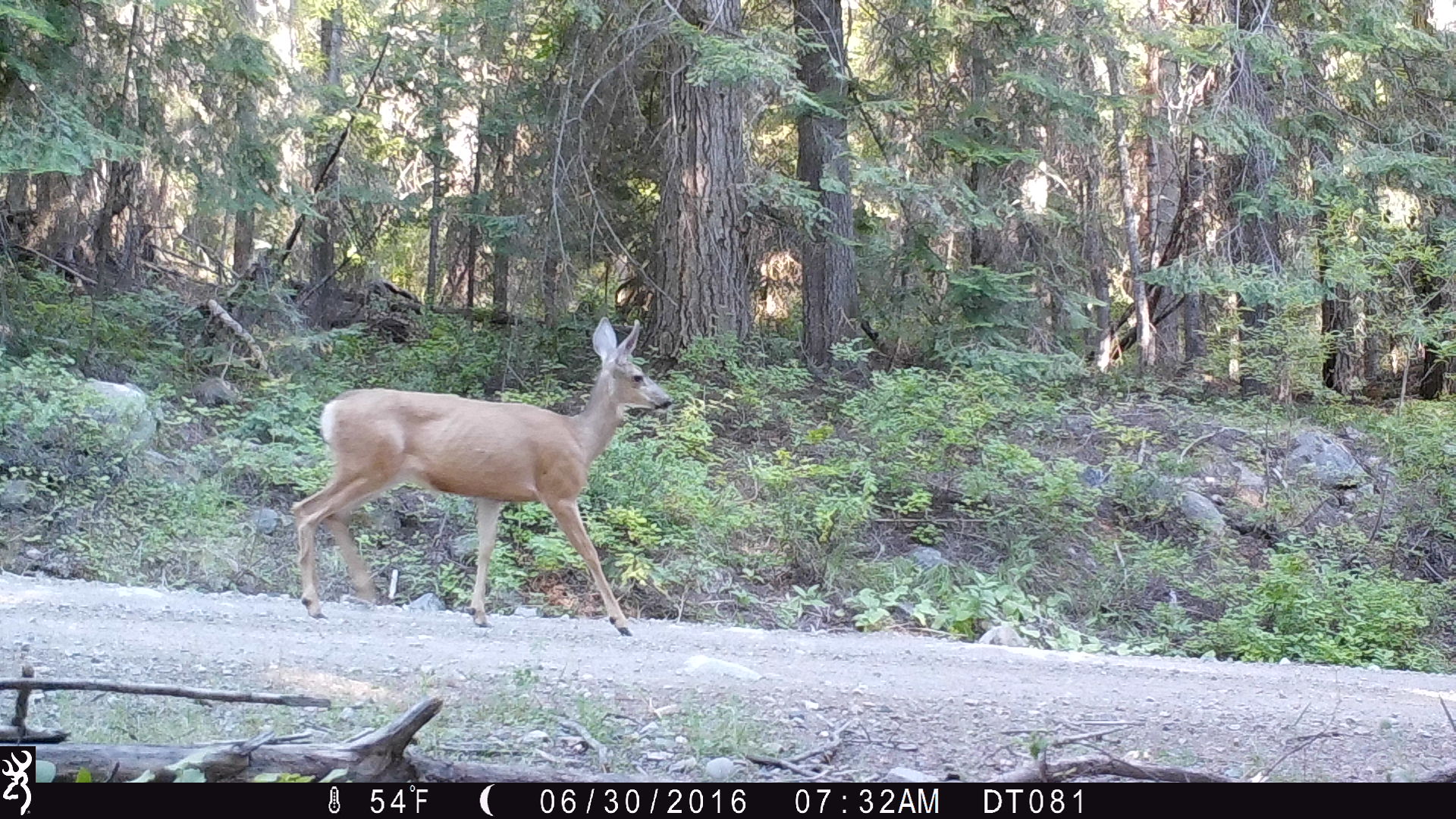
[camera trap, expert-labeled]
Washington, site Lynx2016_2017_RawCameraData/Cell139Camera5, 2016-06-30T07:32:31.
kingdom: Animalia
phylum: Chordata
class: Mammalia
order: Artiodactyla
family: Cervidae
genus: Odocoileus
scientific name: Odocoileus hemionus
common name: mule deer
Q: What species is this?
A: Odocoileus hemionus (mule deer).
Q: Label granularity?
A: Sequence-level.